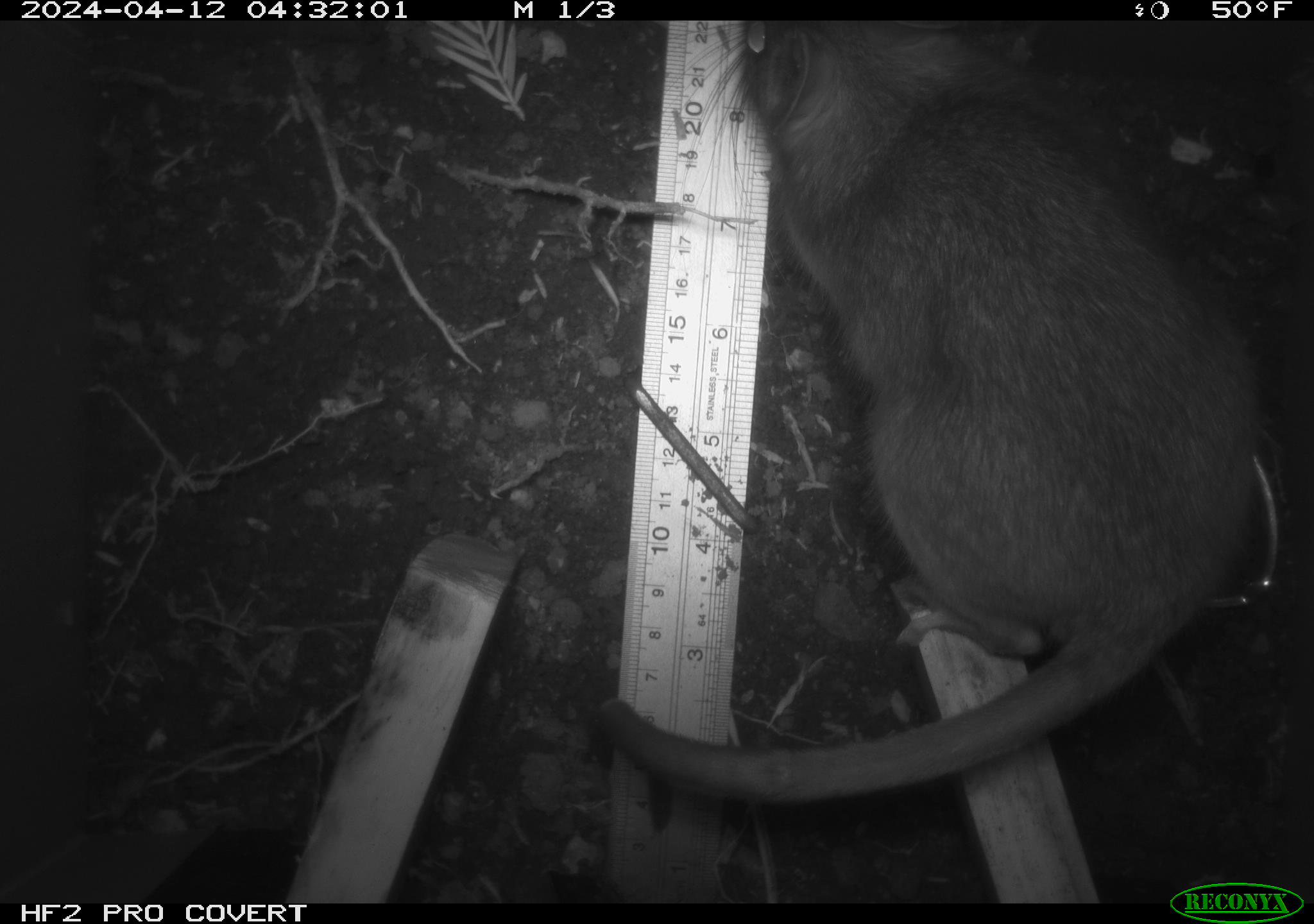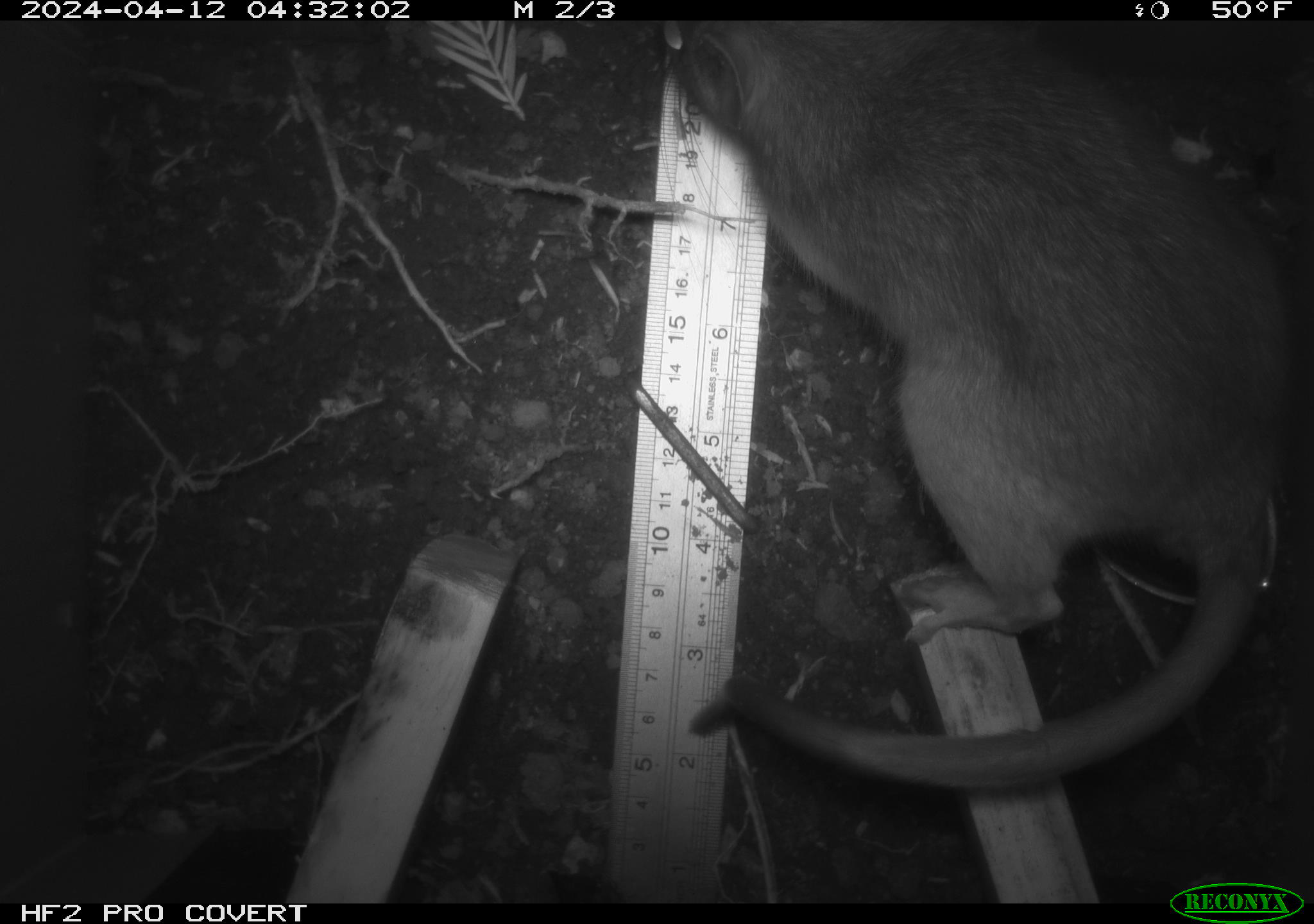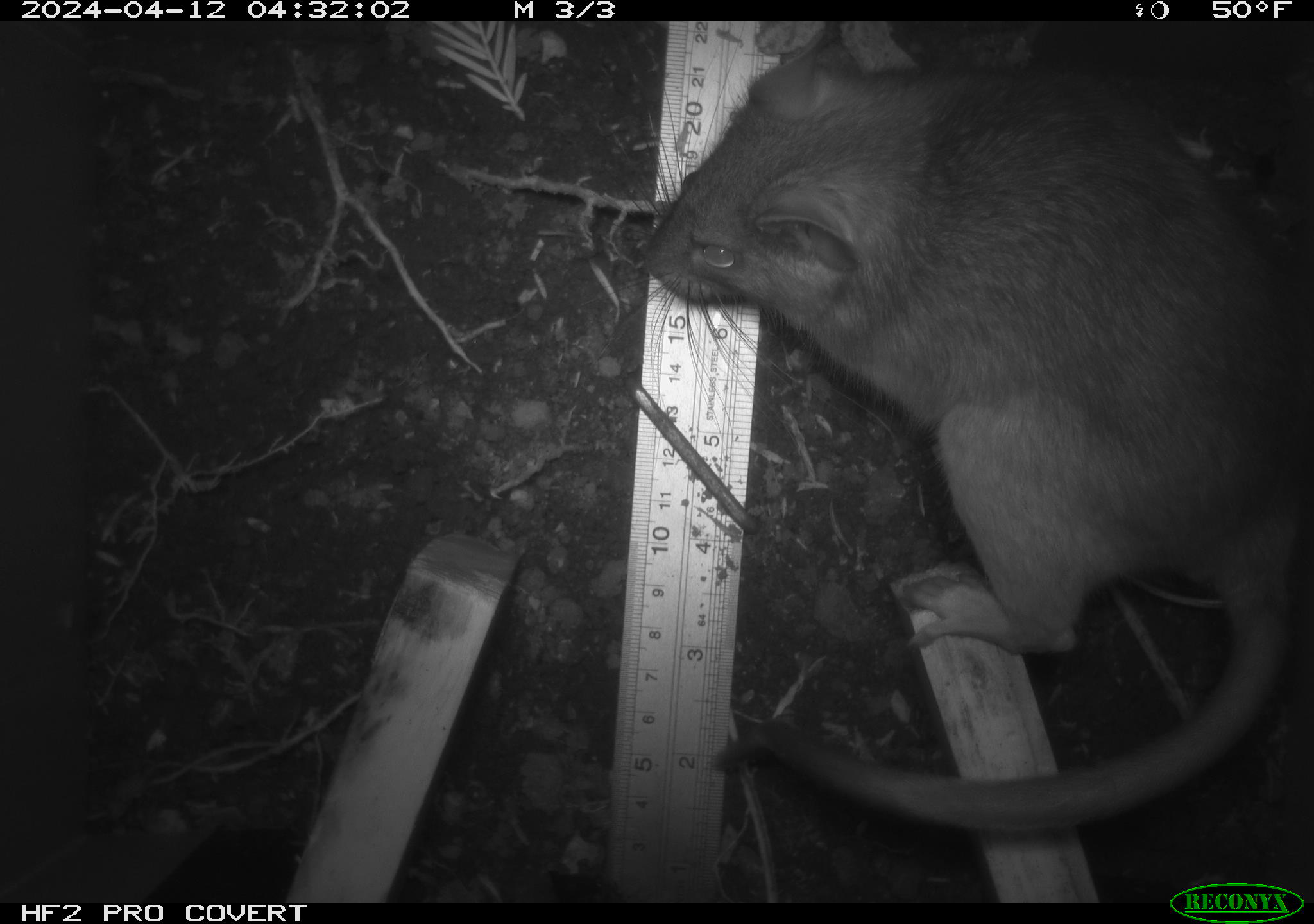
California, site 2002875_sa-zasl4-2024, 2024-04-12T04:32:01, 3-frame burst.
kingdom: Animalia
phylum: Chordata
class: Mammalia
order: Rodentia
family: Cricetidae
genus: Neotoma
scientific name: Neotoma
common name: pack rat or woodrat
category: neotoma species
Neotoma species (pack rat or woodrat) (Neotoma).